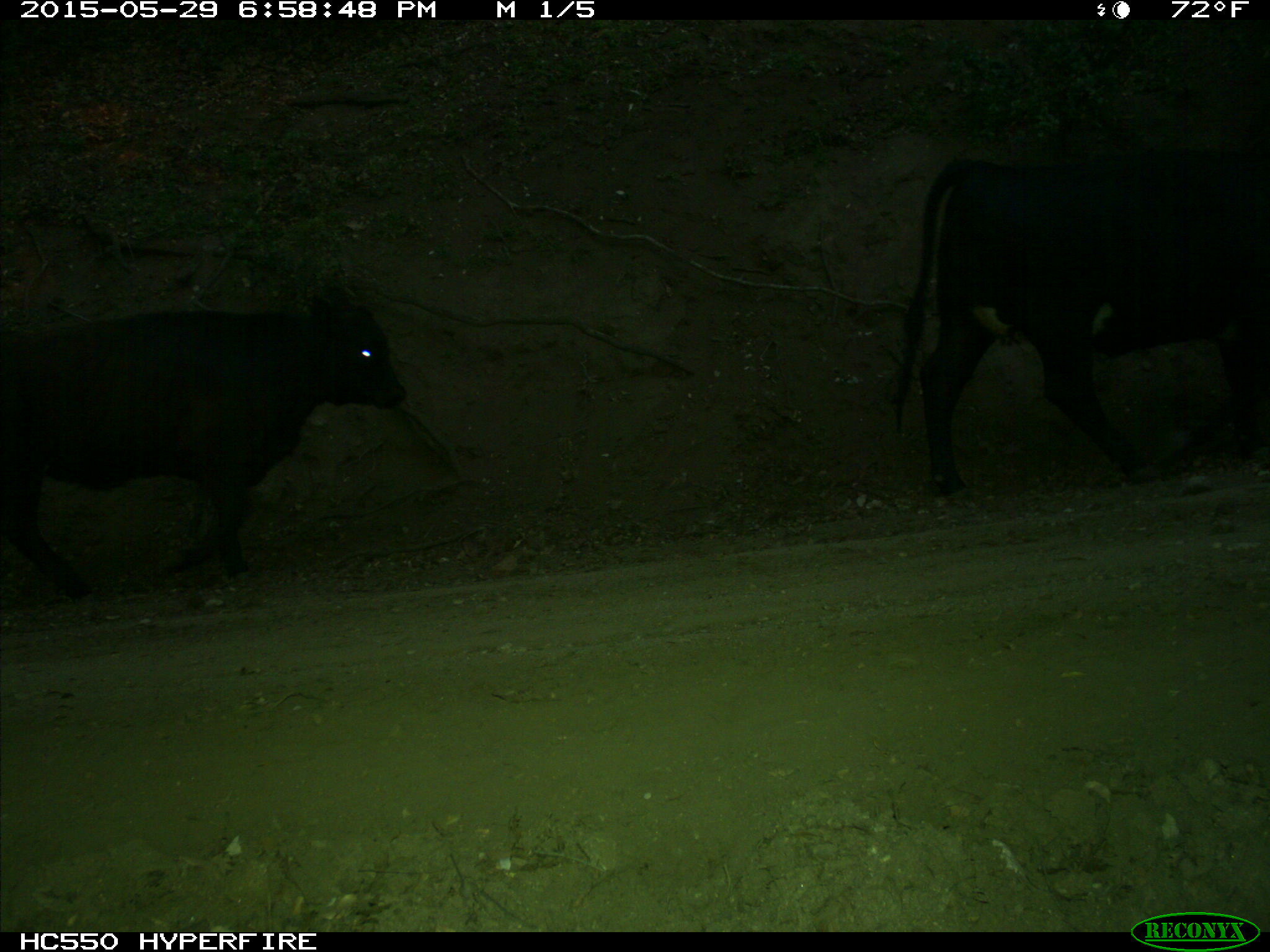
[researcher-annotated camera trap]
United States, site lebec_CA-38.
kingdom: Animalia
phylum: Chordata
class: Mammalia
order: Artiodactyla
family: Bovidae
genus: Bos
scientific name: Bos taurus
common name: domestic cow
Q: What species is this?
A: Bos taurus (domestic cow).